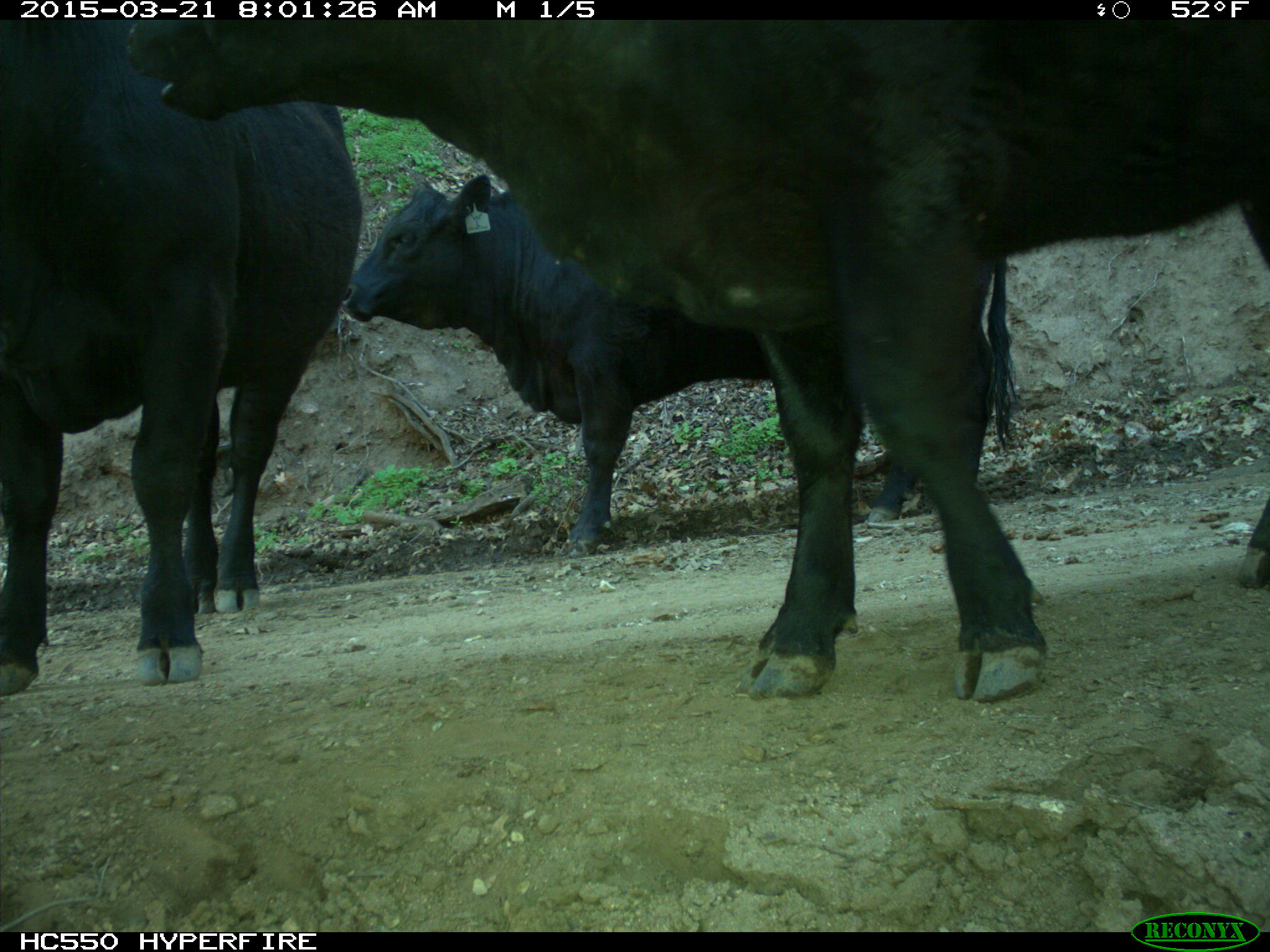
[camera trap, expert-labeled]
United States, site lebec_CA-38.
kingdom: Animalia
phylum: Chordata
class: Mammalia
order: Artiodactyla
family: Bovidae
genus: Bos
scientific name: Bos taurus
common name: domestic cow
Bos taurus (domestic cow).